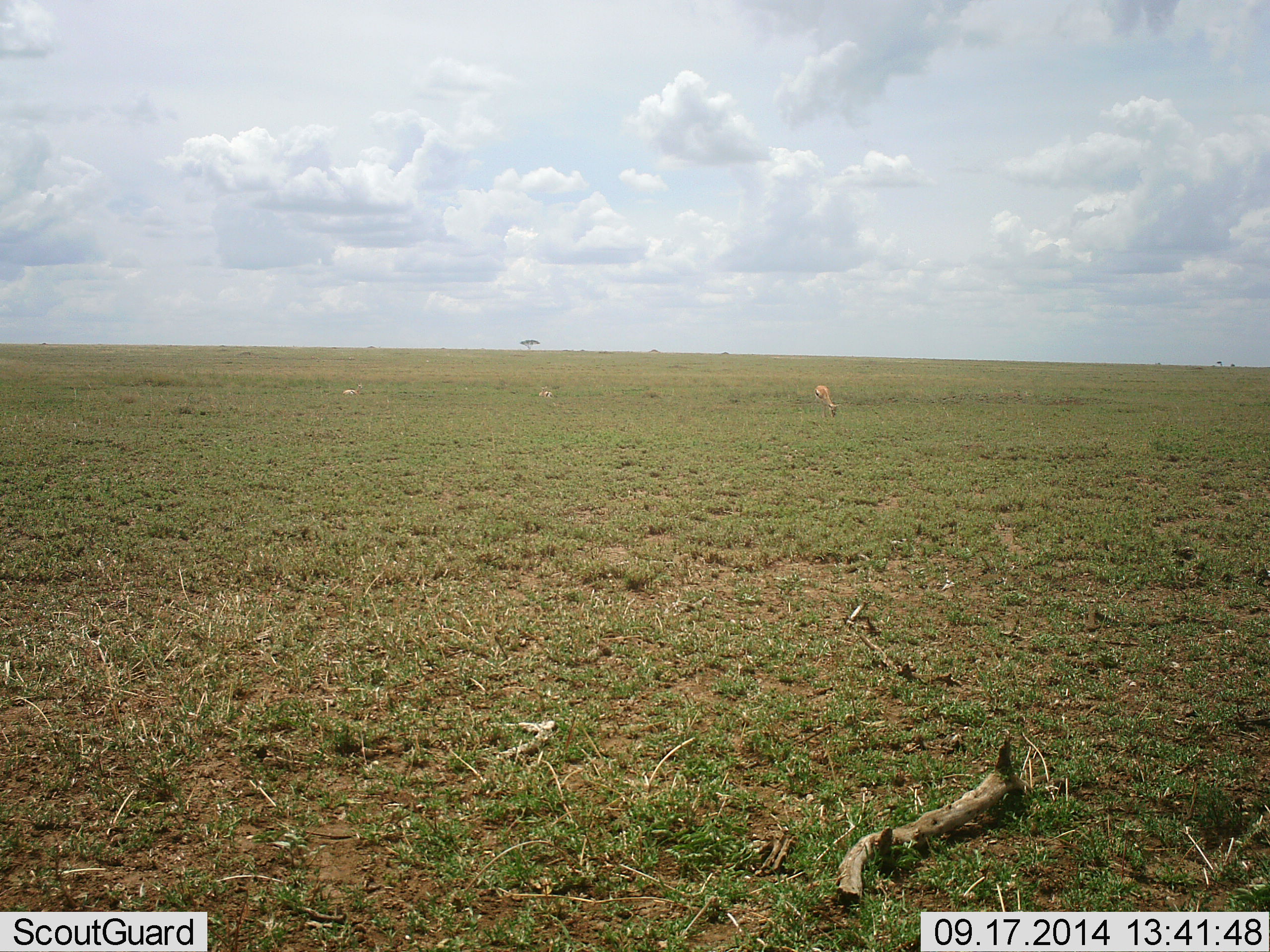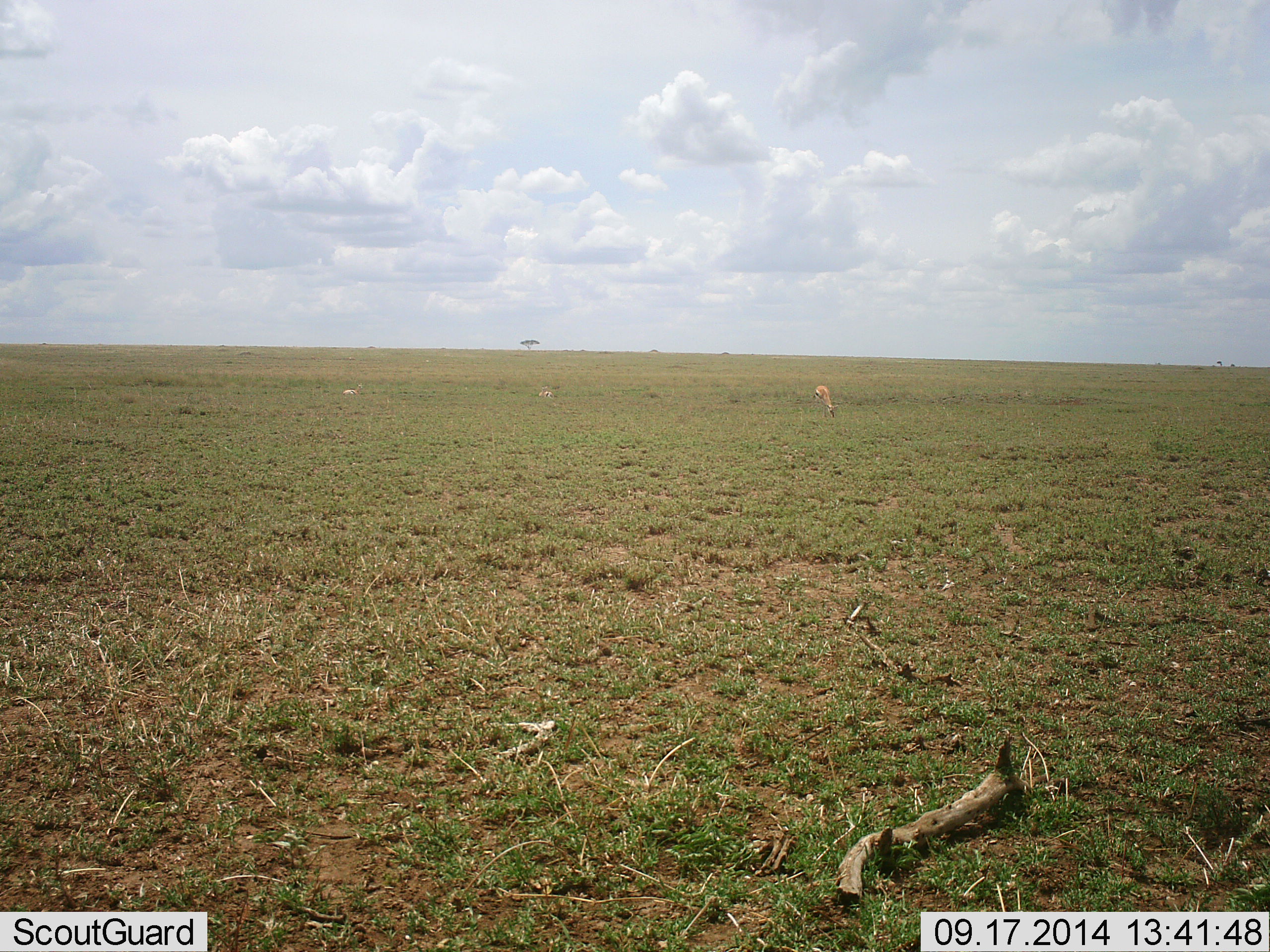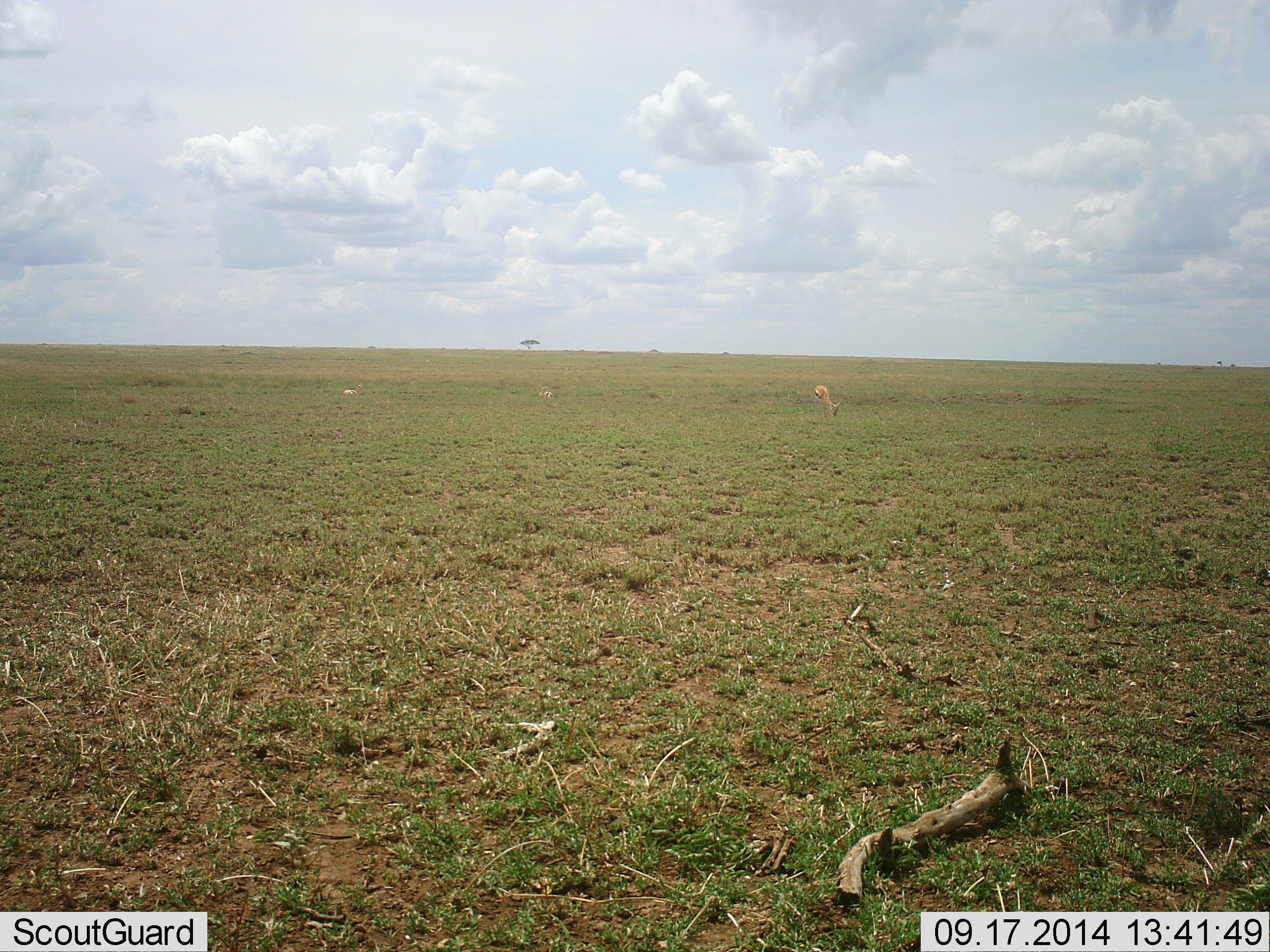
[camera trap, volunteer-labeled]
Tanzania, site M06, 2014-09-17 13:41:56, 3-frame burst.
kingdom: Animalia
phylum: Chordata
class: Mammalia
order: Artiodactyla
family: Bovidae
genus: Eudorcas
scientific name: Eudorcas thomsonii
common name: thomson's gazelle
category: gazellethomsons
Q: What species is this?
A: Gazellethomsons (thomson's gazelle) (Eudorcas thomsonii).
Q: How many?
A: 1.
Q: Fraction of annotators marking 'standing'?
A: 20%.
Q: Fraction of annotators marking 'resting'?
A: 10%.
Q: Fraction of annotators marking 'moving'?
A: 0%.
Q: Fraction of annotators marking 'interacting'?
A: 0%.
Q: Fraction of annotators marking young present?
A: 0%.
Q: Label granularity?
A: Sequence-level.